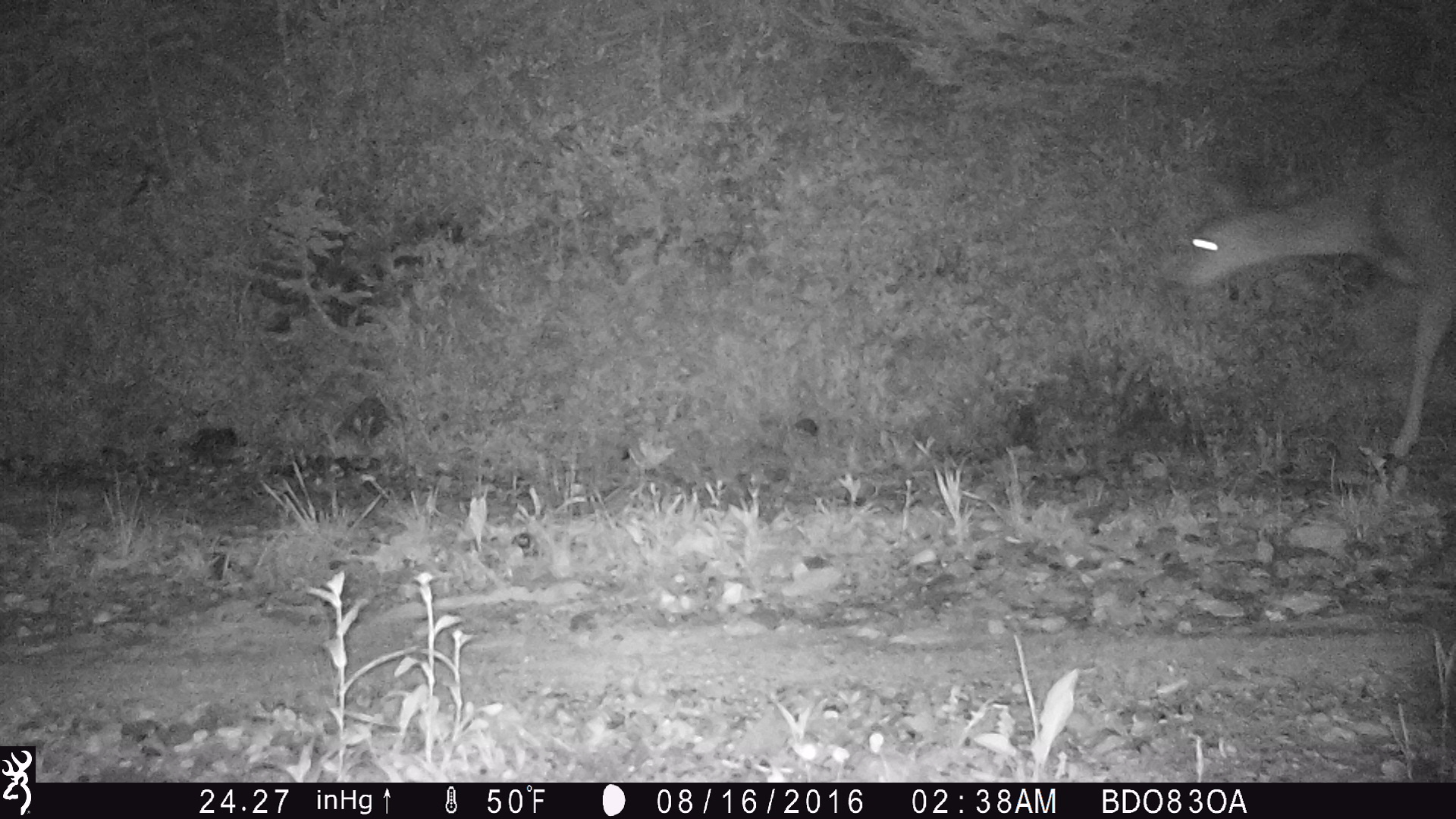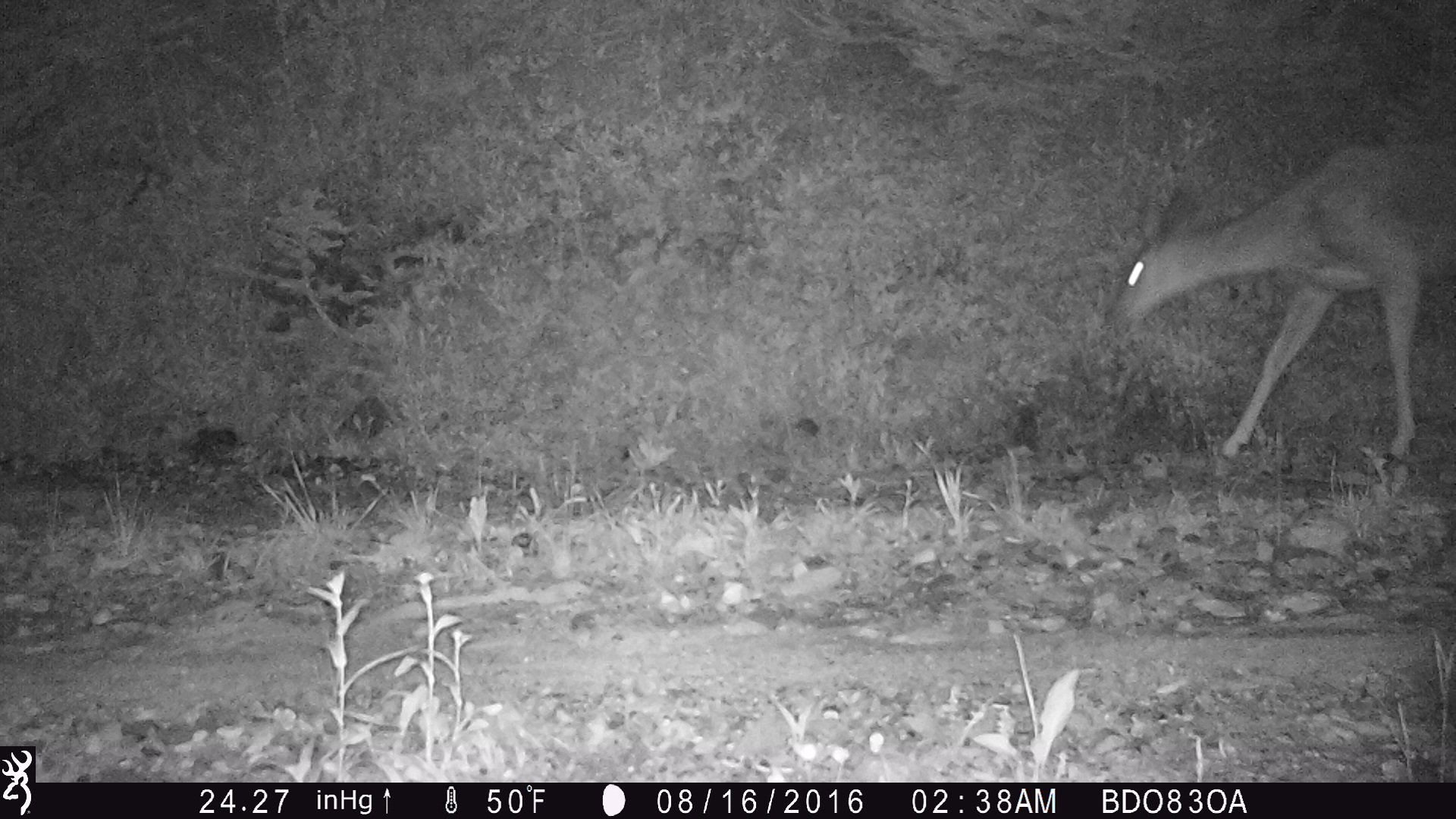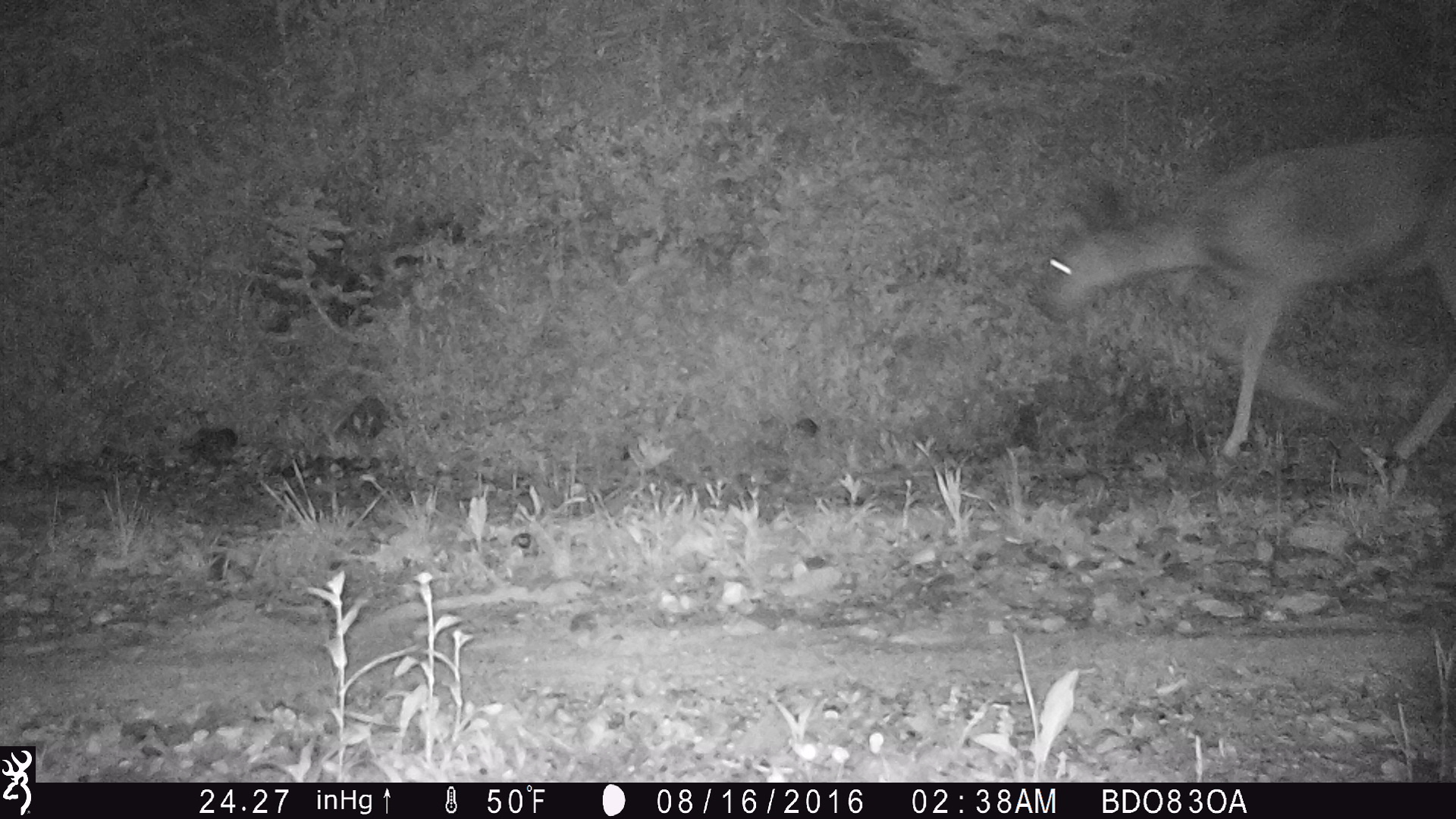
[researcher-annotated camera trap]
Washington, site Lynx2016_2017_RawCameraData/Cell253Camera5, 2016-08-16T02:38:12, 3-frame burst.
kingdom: Animalia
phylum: Chordata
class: Mammalia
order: Artiodactyla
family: Cervidae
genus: Odocoileus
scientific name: Odocoileus hemionus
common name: mule deer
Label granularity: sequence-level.